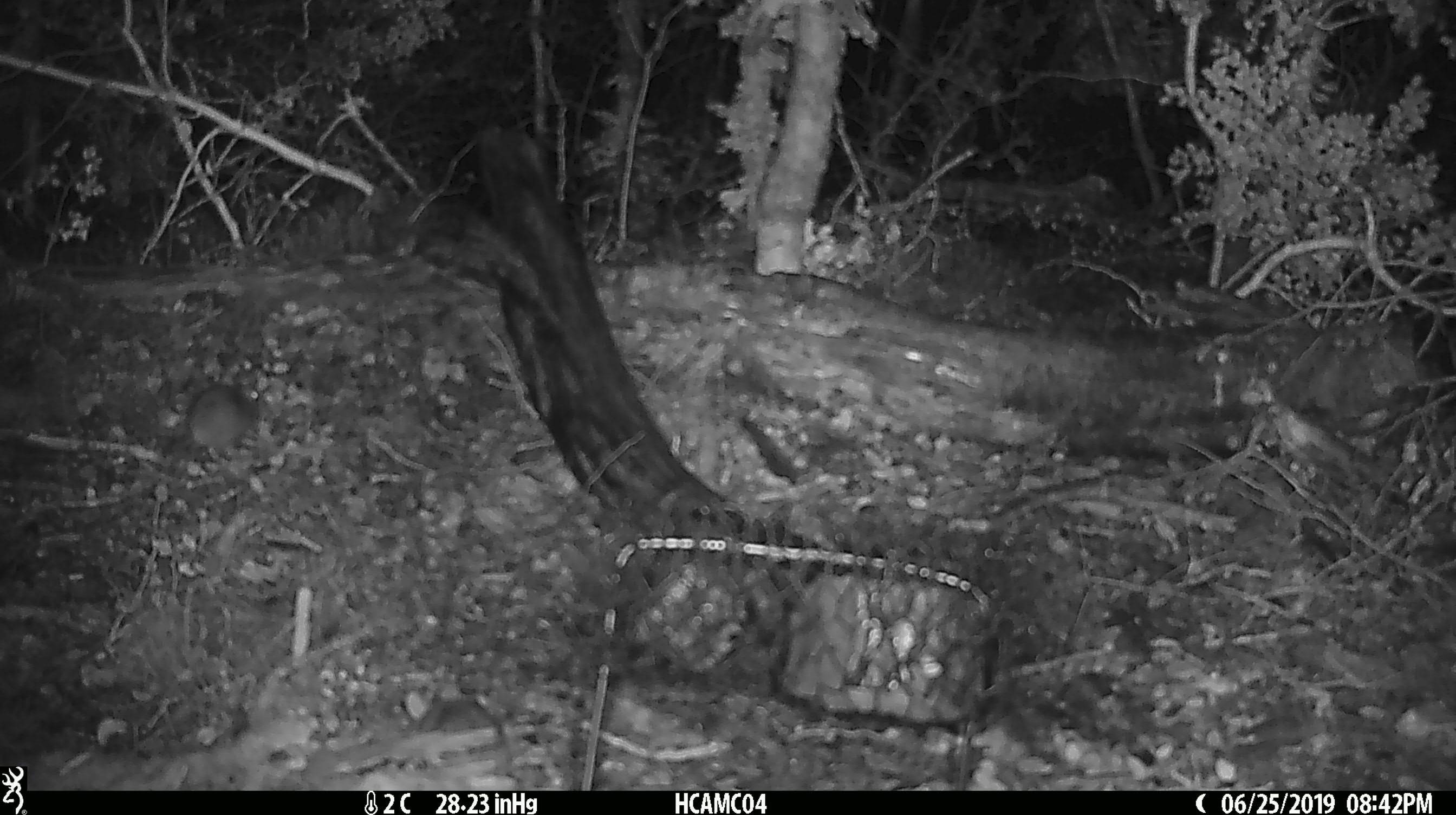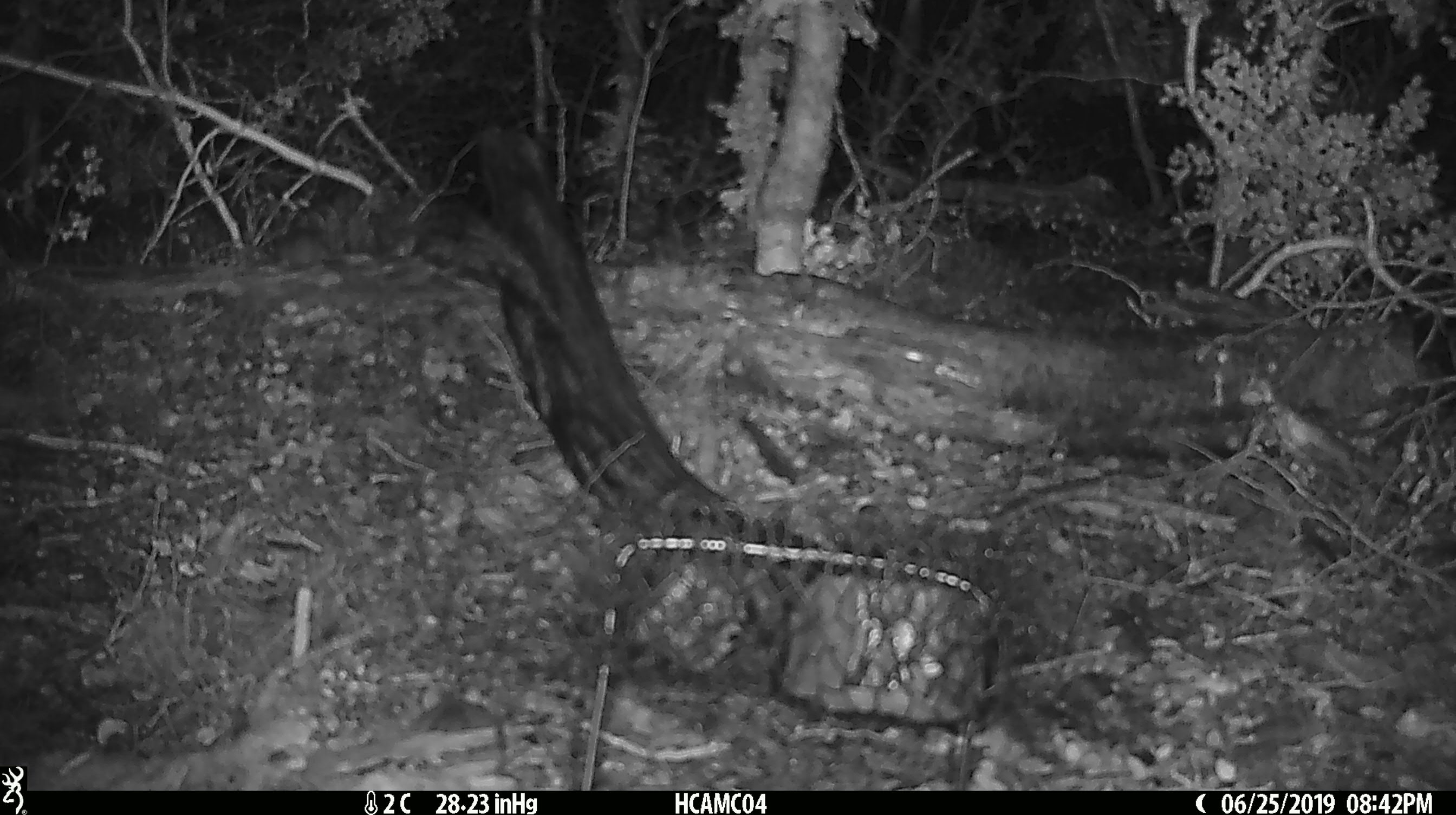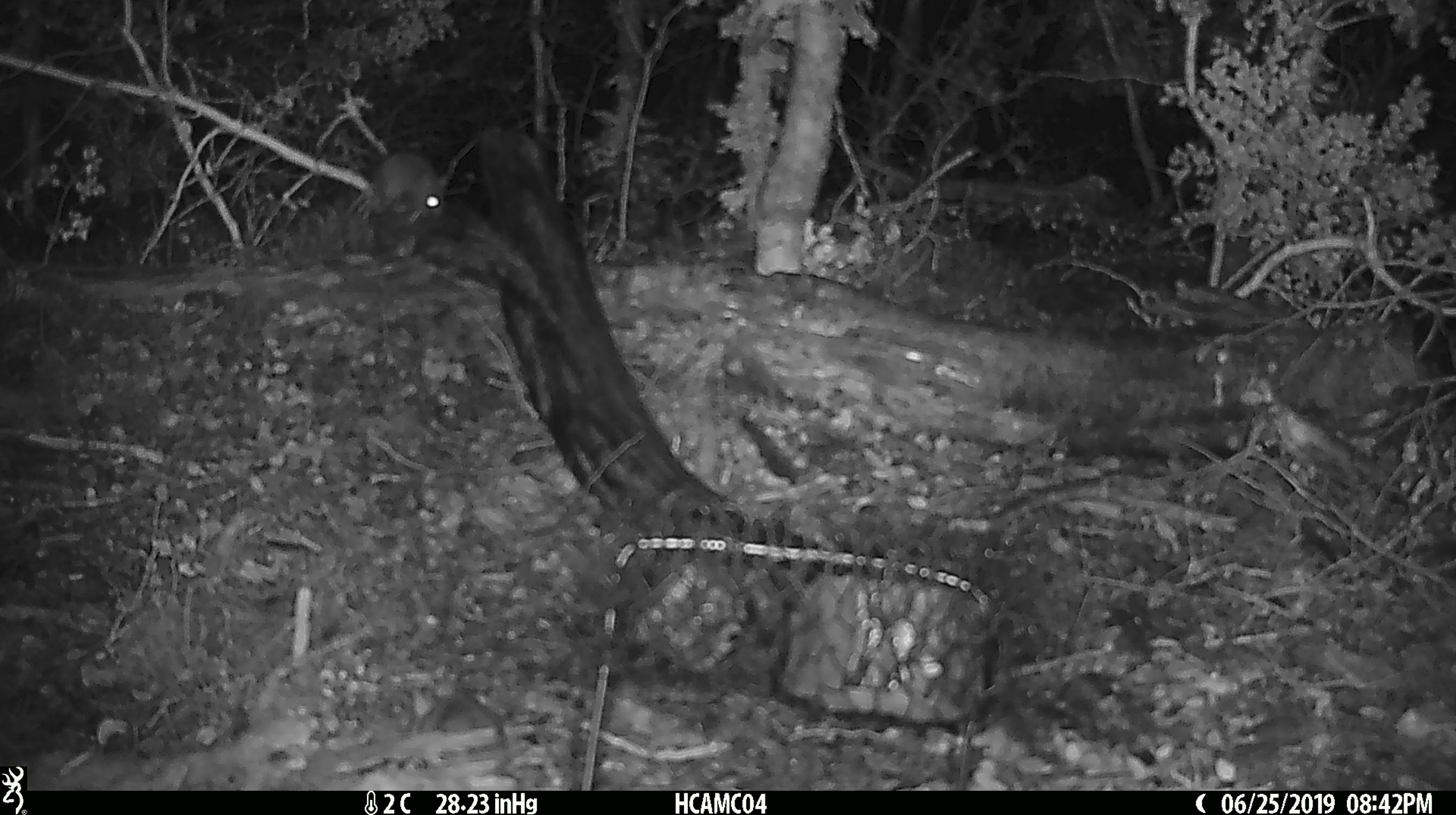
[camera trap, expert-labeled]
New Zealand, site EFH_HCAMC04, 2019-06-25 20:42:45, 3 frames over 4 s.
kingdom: Animalia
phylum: Chordata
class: Mammalia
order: Rodentia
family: Muridae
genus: Mus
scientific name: Mus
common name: mouse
Mouse (Mus).